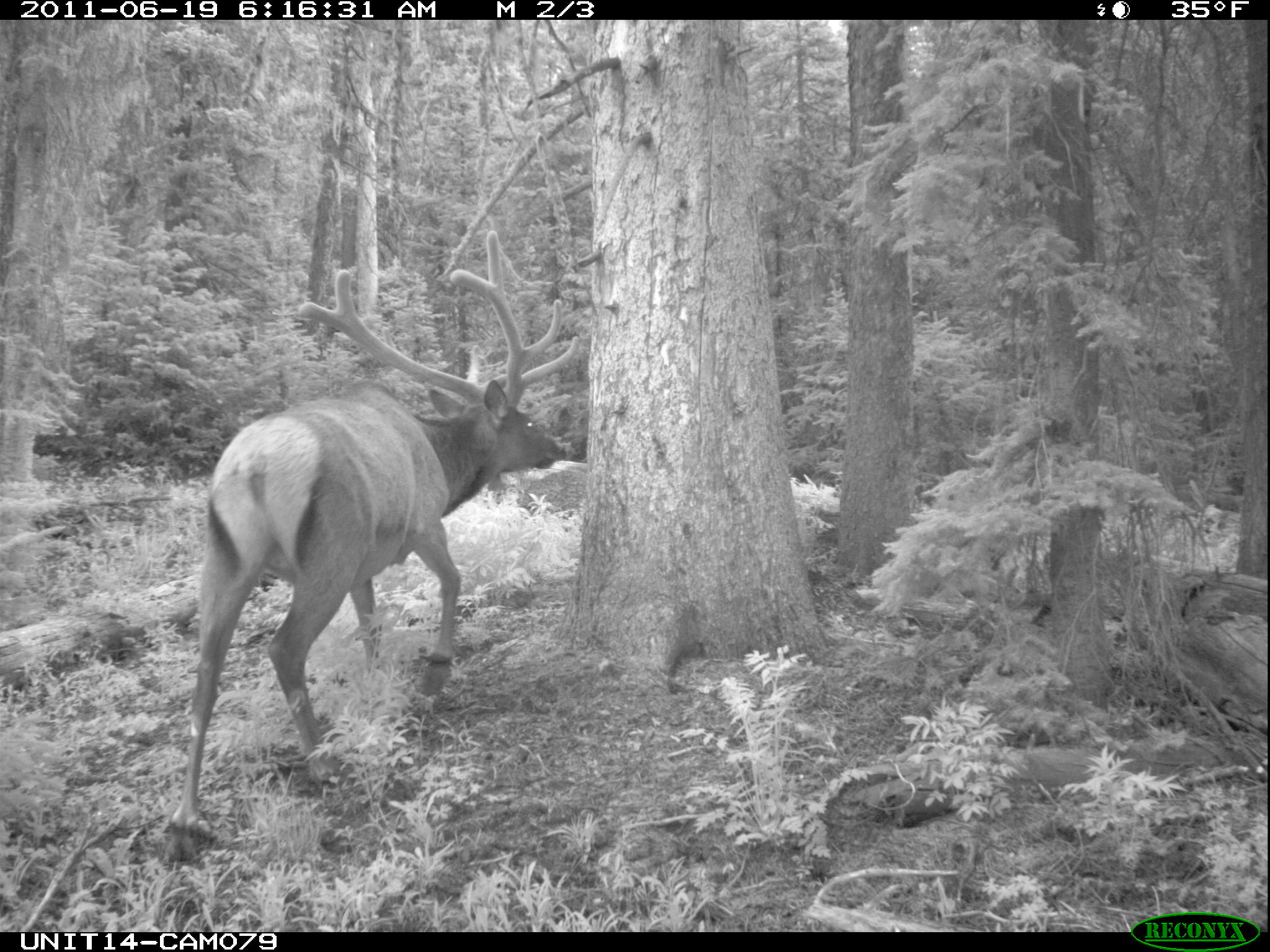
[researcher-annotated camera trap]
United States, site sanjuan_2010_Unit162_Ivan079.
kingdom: Animalia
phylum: Chordata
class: Mammalia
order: Artiodactyla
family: Cervidae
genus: Cervus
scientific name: Cervus elaphus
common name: red deer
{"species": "Cervus elaphus (red deer)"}